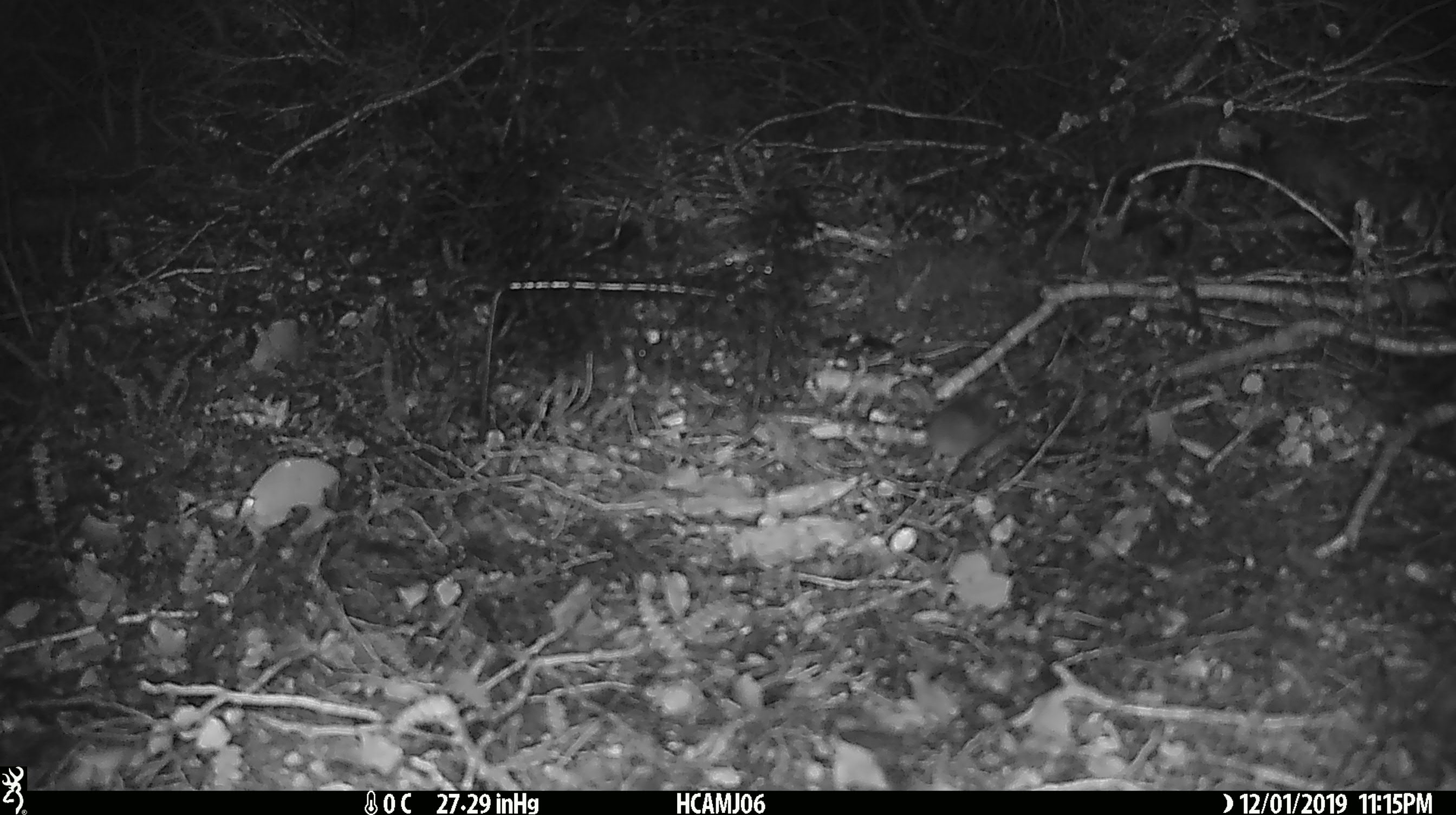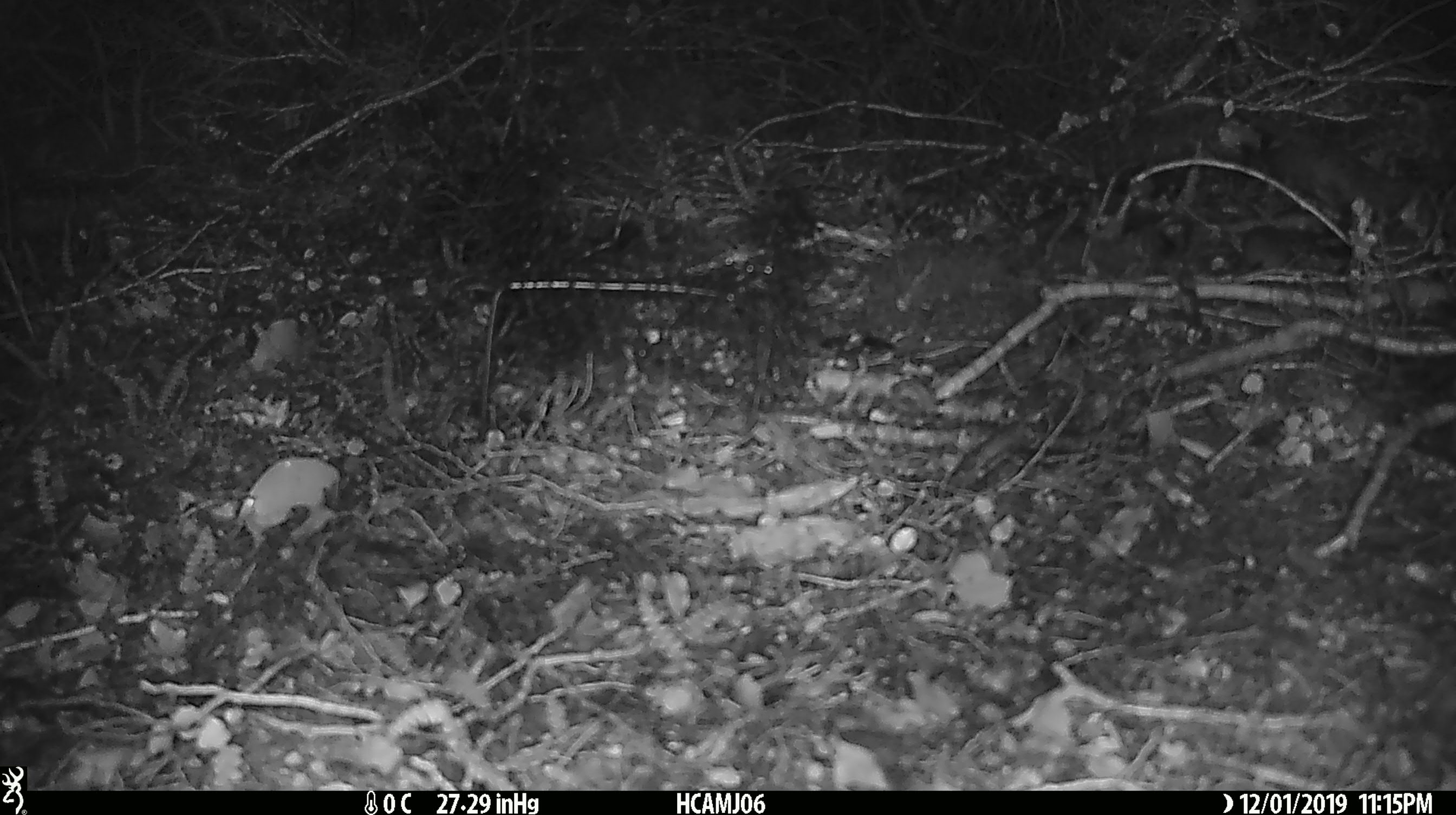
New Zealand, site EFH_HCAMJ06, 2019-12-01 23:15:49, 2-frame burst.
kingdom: Animalia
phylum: Chordata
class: Mammalia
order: Rodentia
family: Muridae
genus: Mus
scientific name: Mus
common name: mouse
Mouse (Mus).